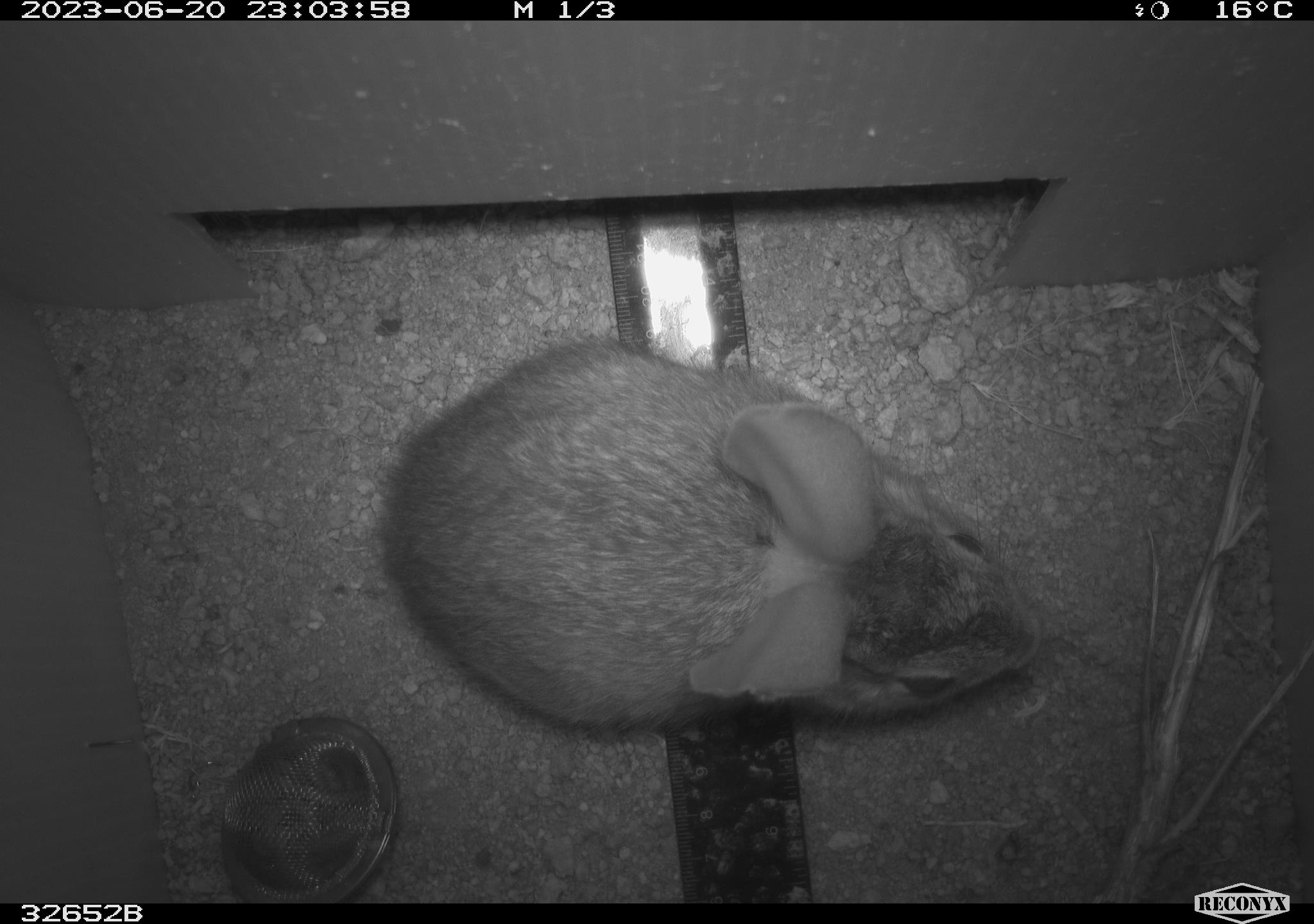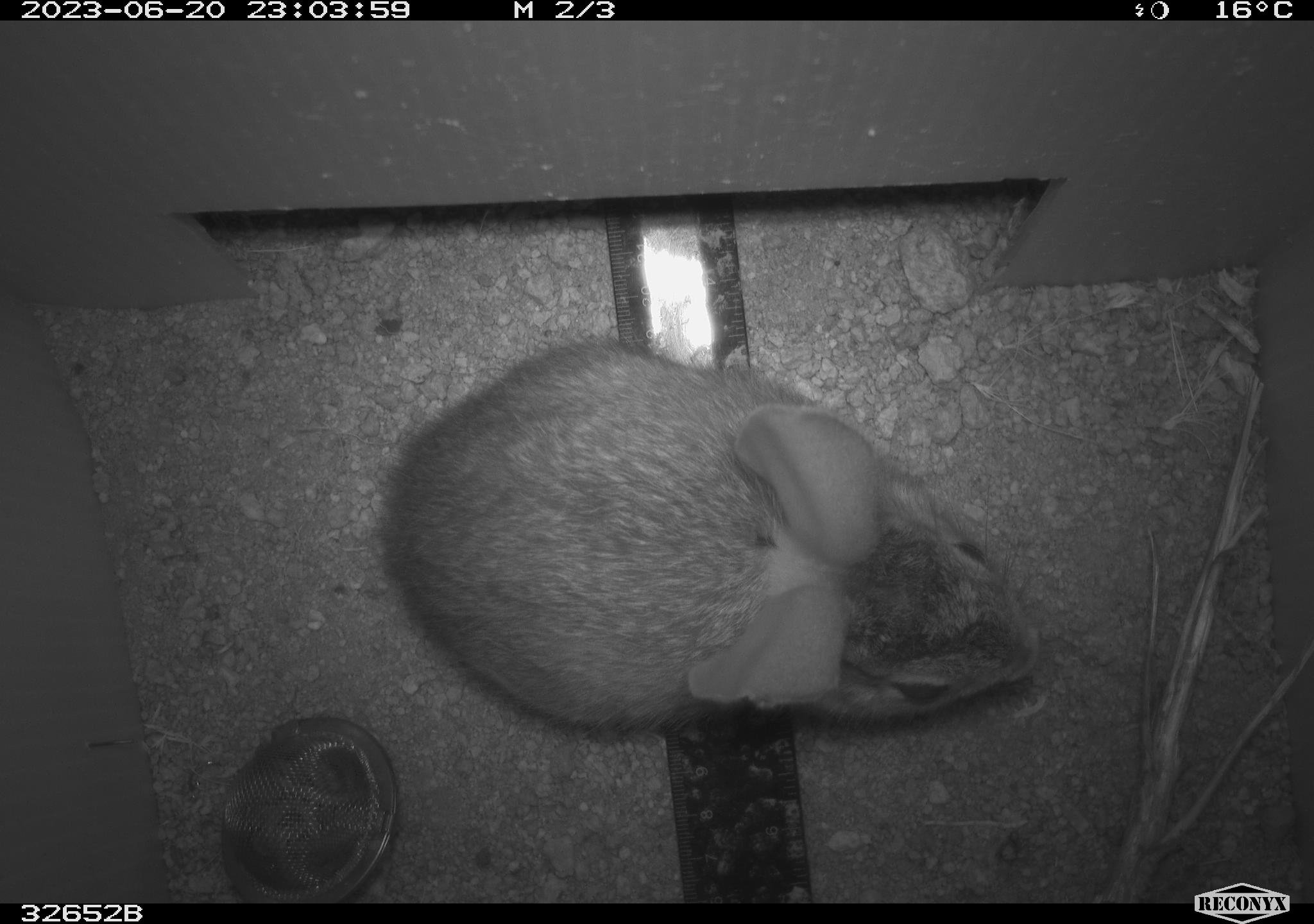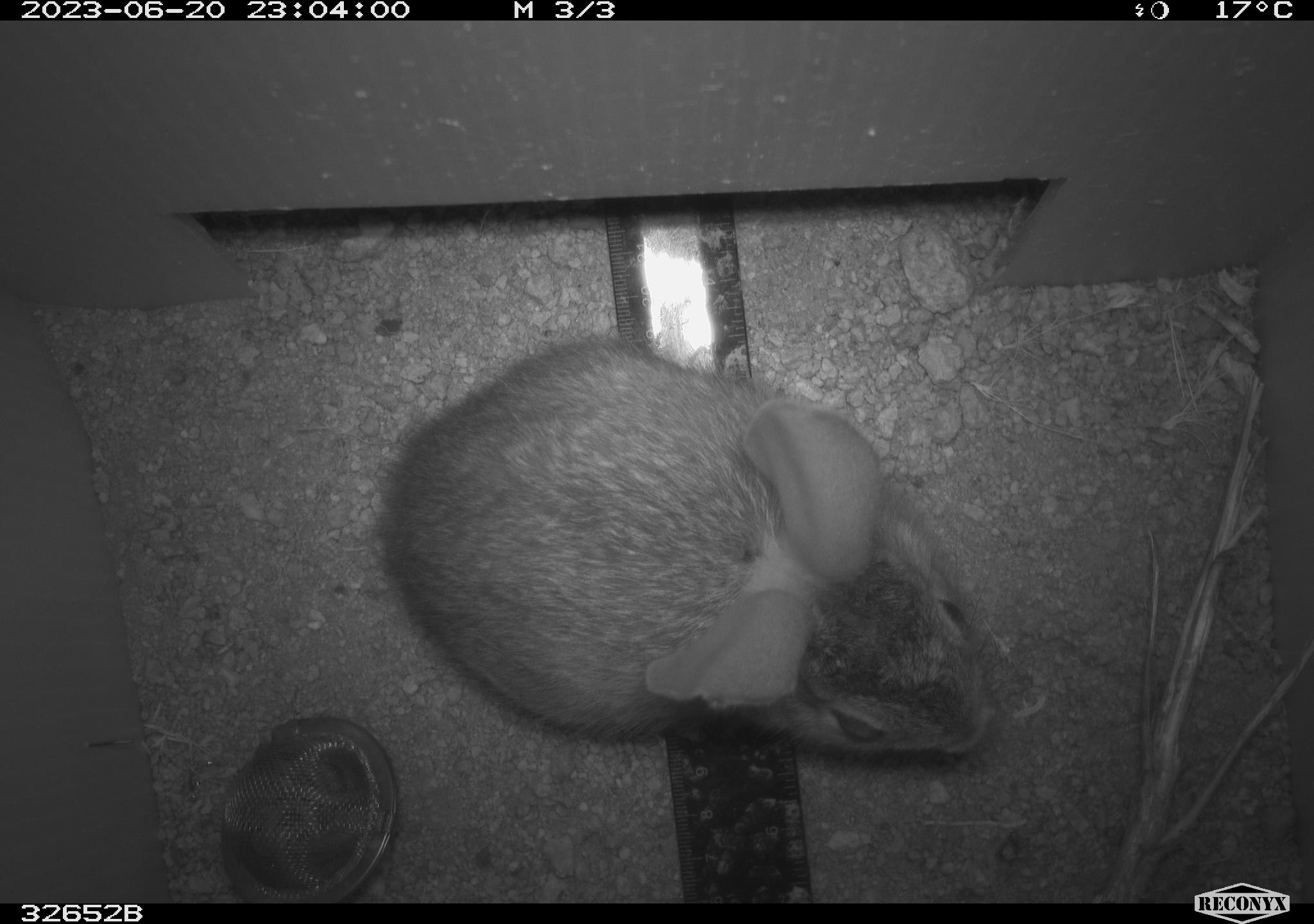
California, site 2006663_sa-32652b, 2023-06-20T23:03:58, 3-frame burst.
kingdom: Animalia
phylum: Chordata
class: Mammalia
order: Lagomorpha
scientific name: Lagomorpha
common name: hares, rabbits, and pikas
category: lagomorpha order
Lagomorpha order (hares, rabbits, and pikas) (Lagomorpha).